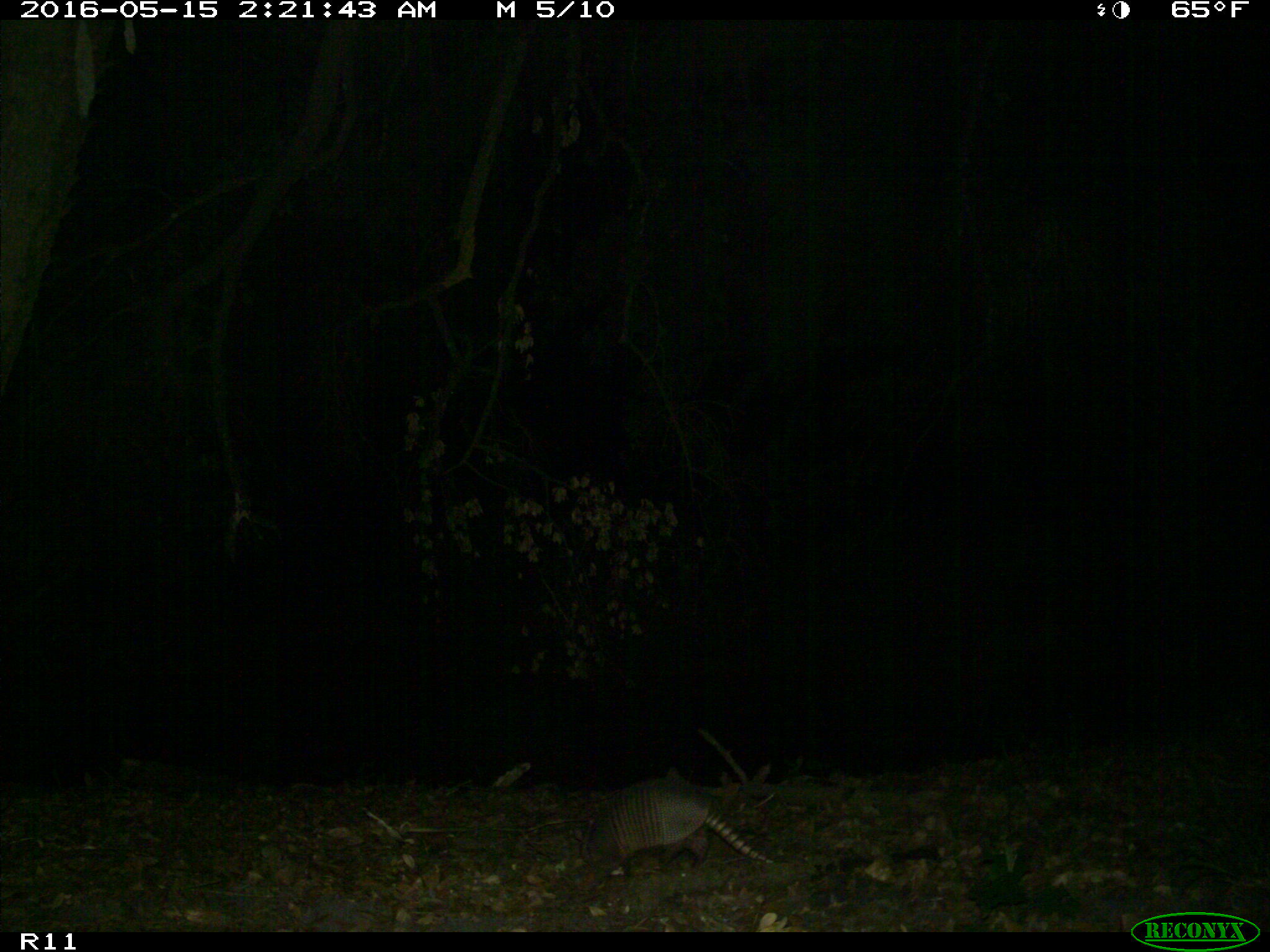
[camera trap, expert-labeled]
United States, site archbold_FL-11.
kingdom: Animalia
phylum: Chordata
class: Mammalia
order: Cingulata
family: Dasypodidae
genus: Dasypus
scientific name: Dasypus novemcinctus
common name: nine-banded armadillo